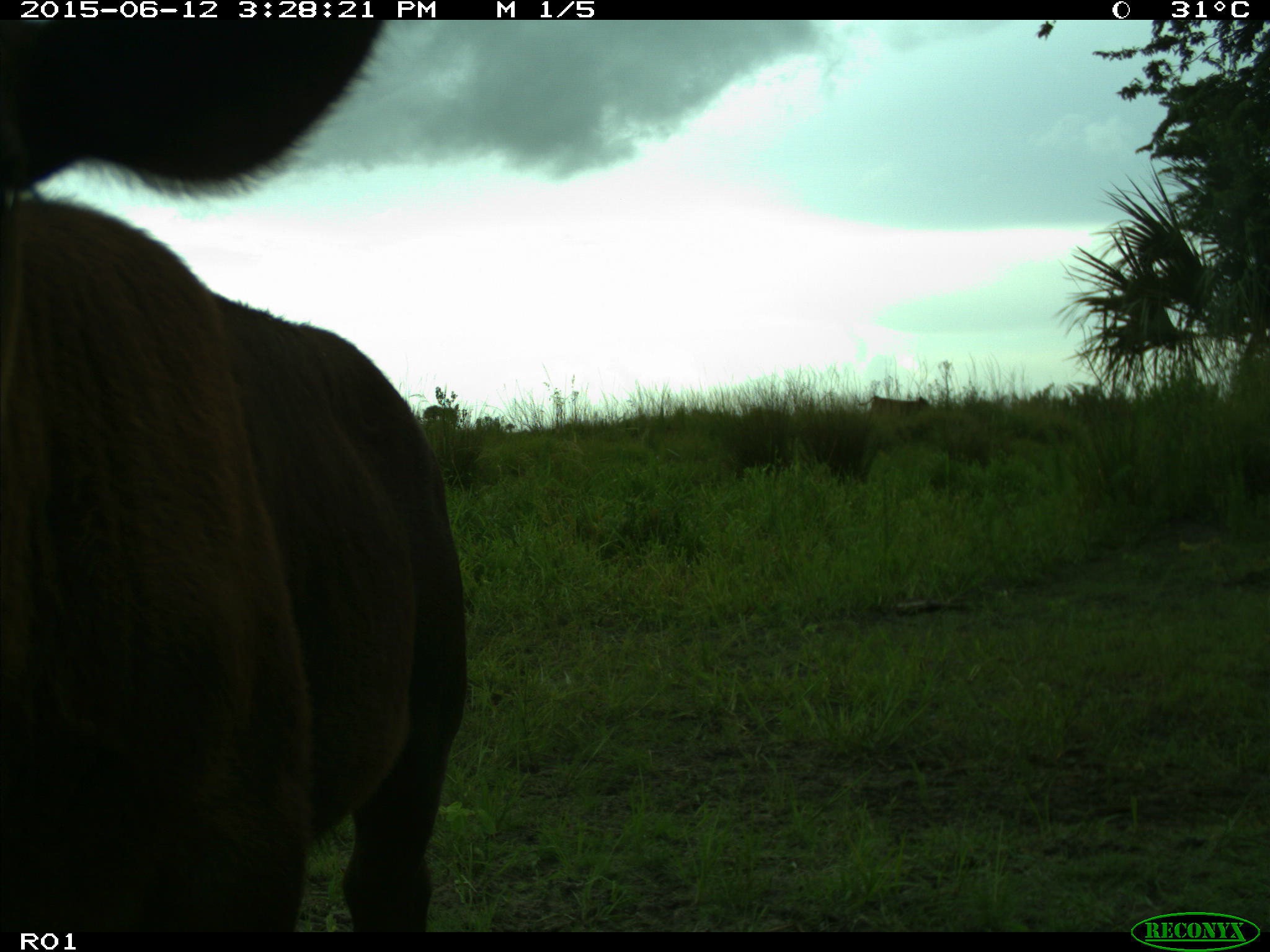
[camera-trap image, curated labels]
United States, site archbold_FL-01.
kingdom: Animalia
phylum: Chordata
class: Mammalia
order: Artiodactyla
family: Bovidae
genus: Bos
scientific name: Bos taurus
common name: domestic cow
Bos taurus (domestic cow).